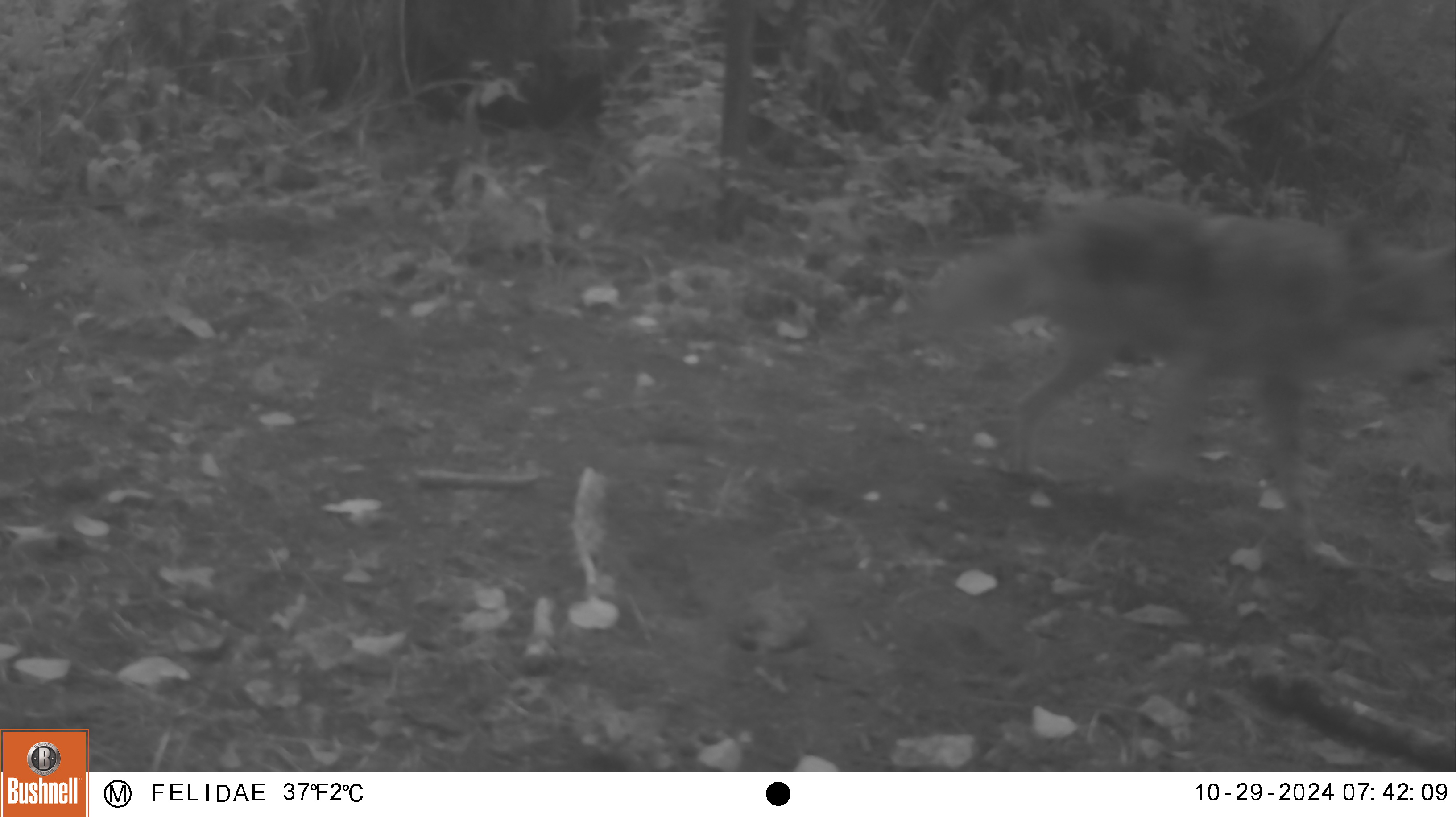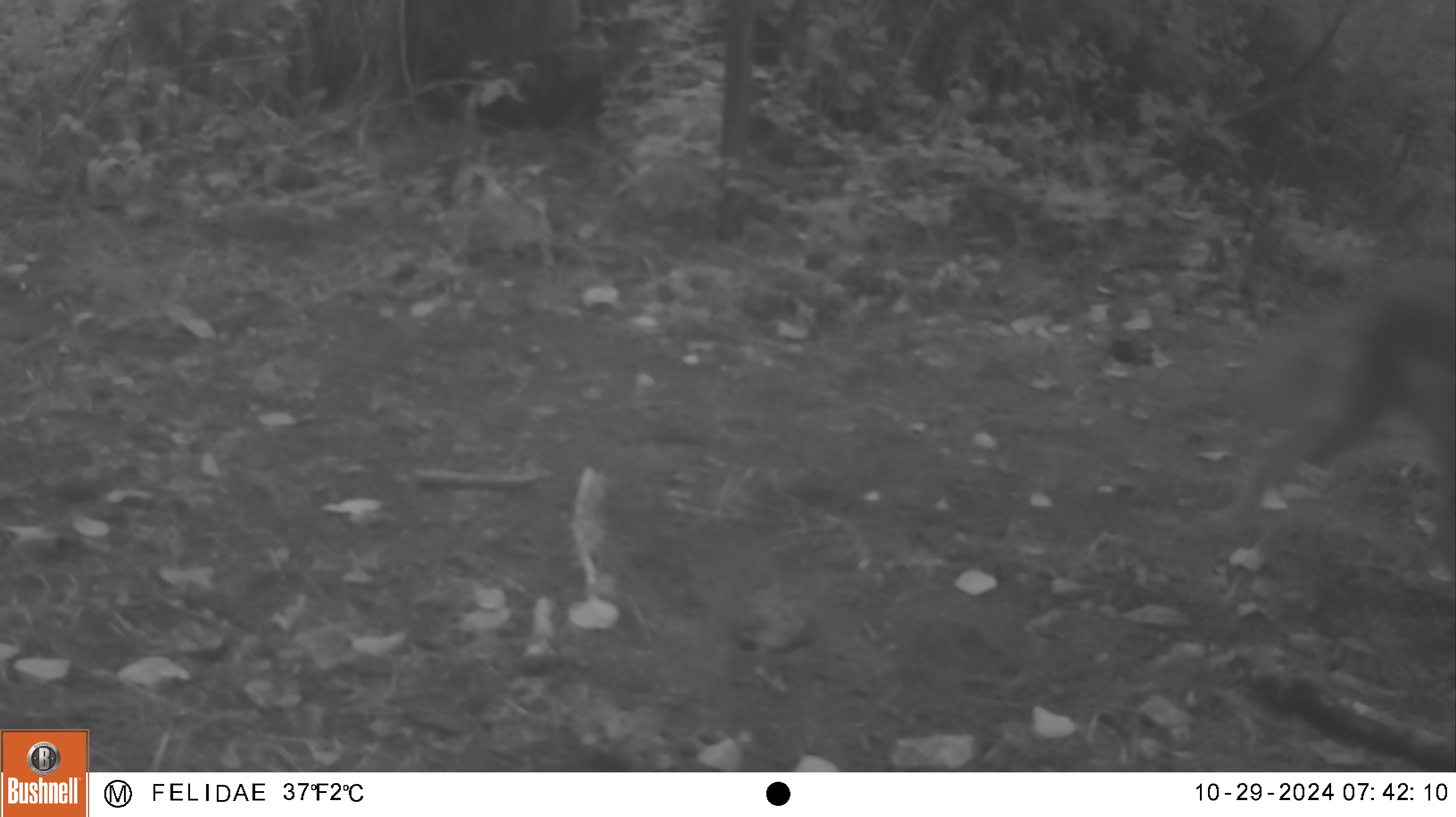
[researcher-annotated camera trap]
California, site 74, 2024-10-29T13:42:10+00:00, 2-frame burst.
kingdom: Animalia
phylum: Chordata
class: Mammalia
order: Carnivora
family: Canidae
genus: Canis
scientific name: Canis latrans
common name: coyote